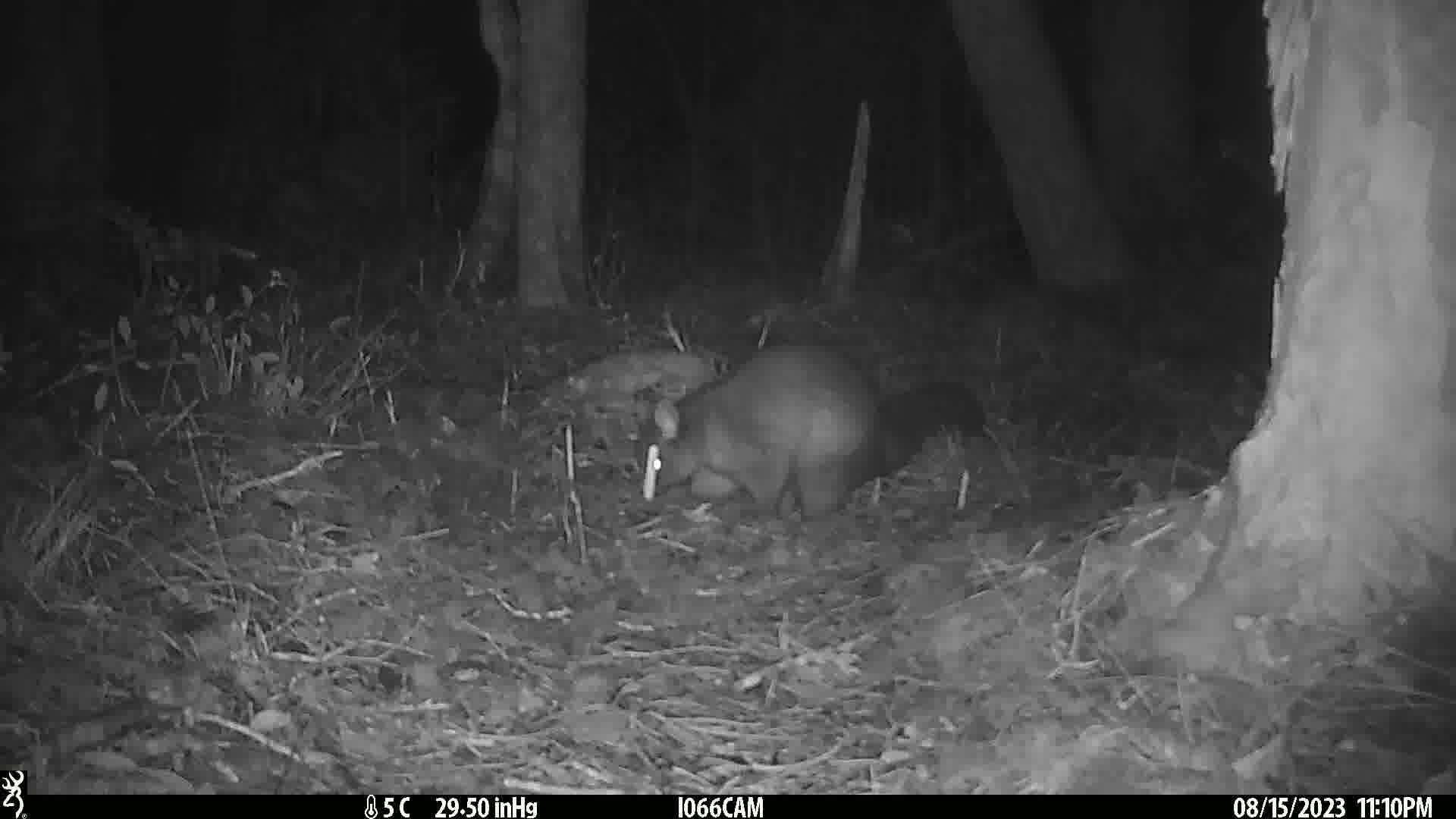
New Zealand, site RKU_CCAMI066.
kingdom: Animalia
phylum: Chordata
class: Mammalia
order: Diprotodontia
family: Phalangeridae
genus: Trichosurus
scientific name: Trichosurus vulpecula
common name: common brushtail possum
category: possum